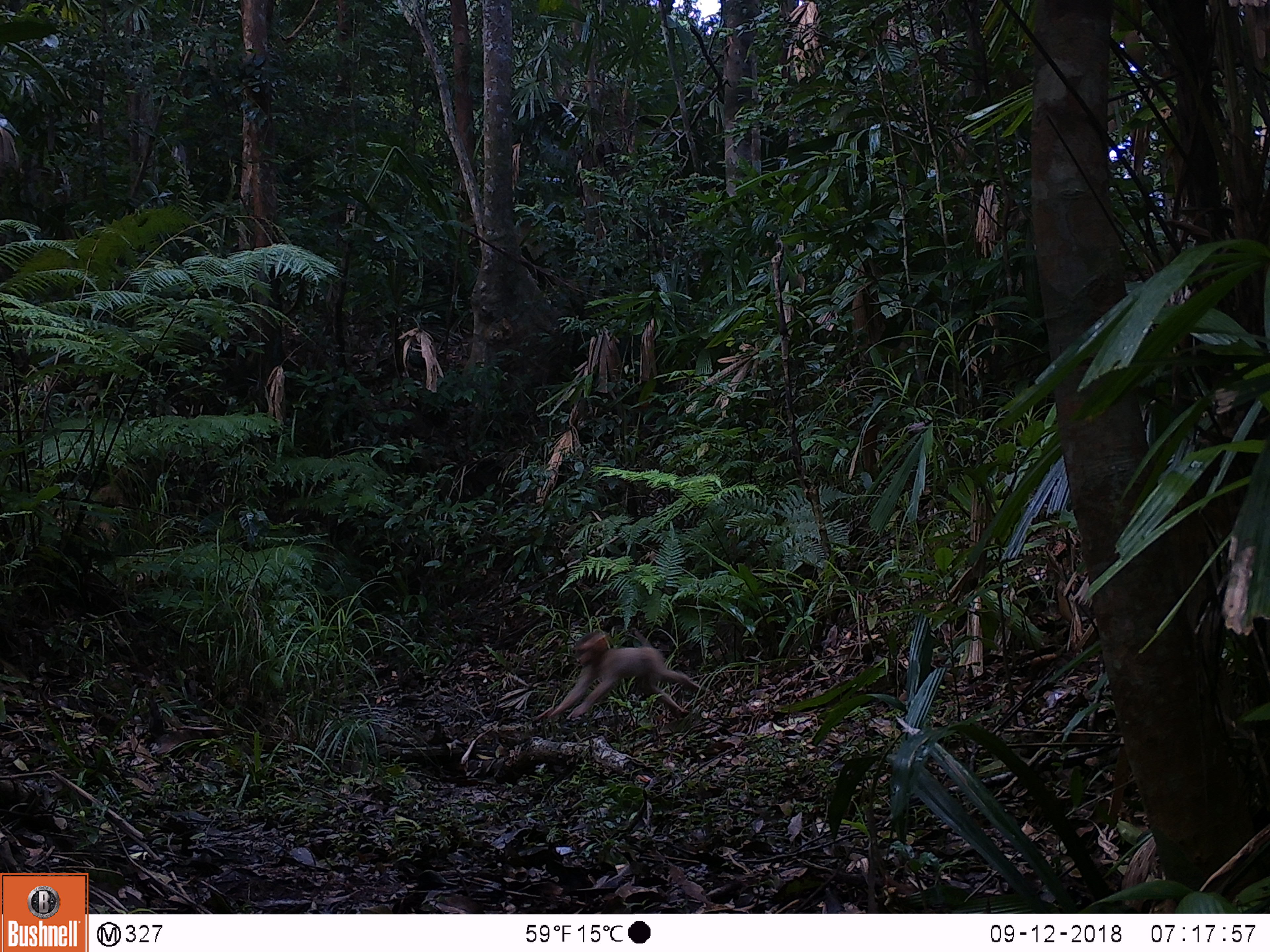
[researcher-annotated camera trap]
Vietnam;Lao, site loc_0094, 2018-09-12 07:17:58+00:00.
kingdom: Animalia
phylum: Chordata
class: Mammalia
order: Primates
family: Cercopithecidae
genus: Macaca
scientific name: Macaca nemestrina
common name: pig-tailed macaque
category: pig tailed macaque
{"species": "pig tailed macaque (pig-tailed macaque) (Macaca nemestrina)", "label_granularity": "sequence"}